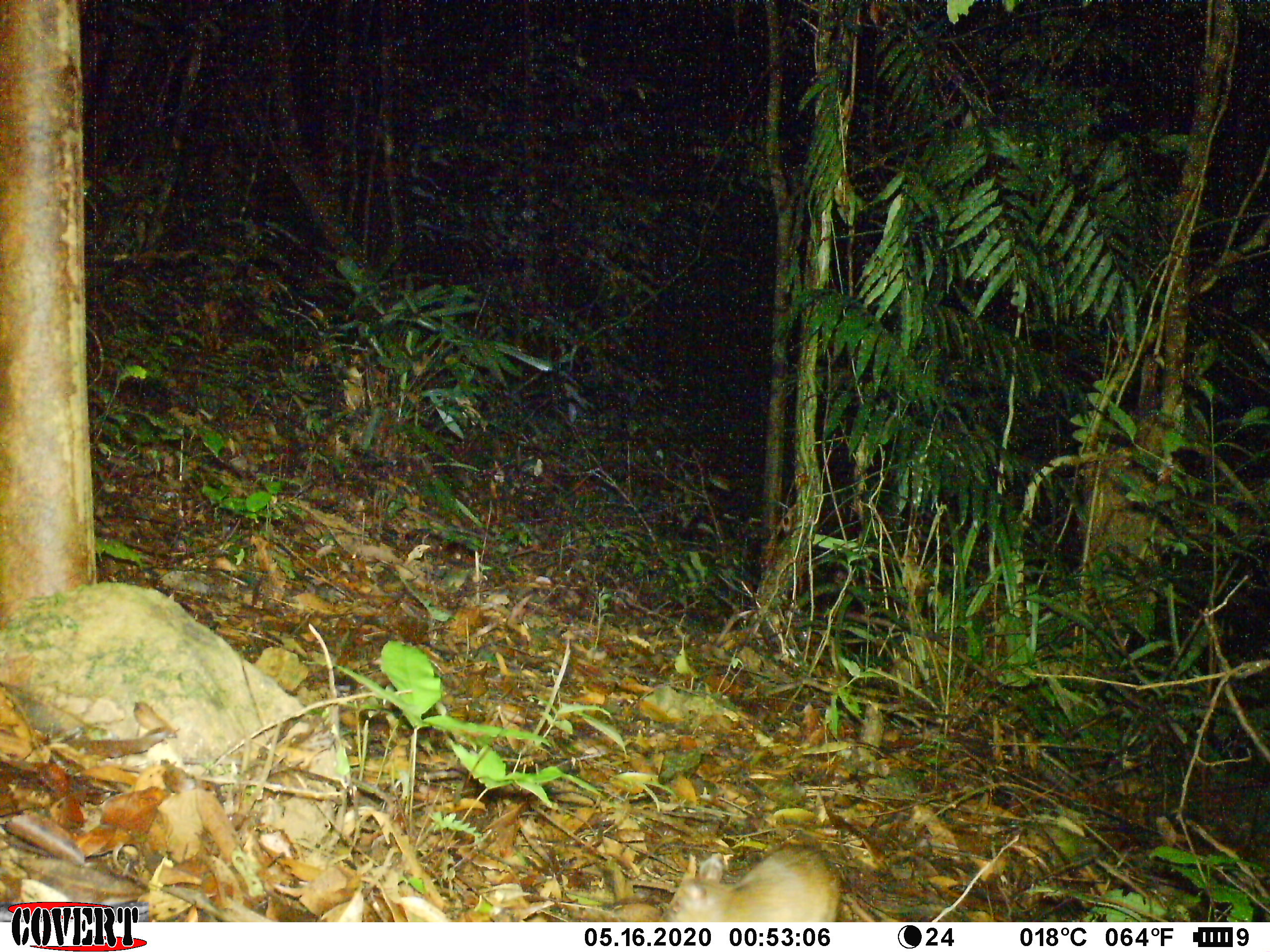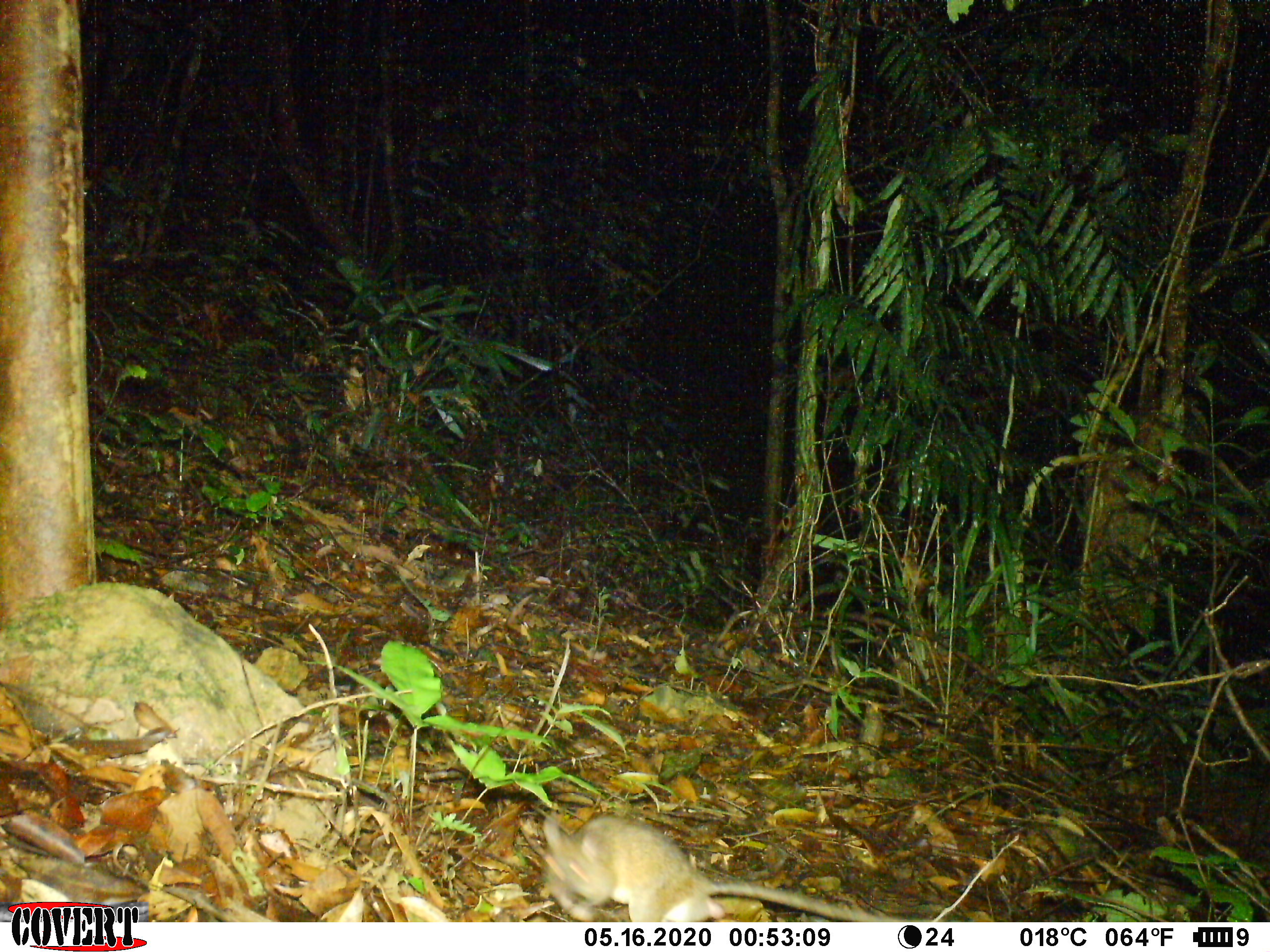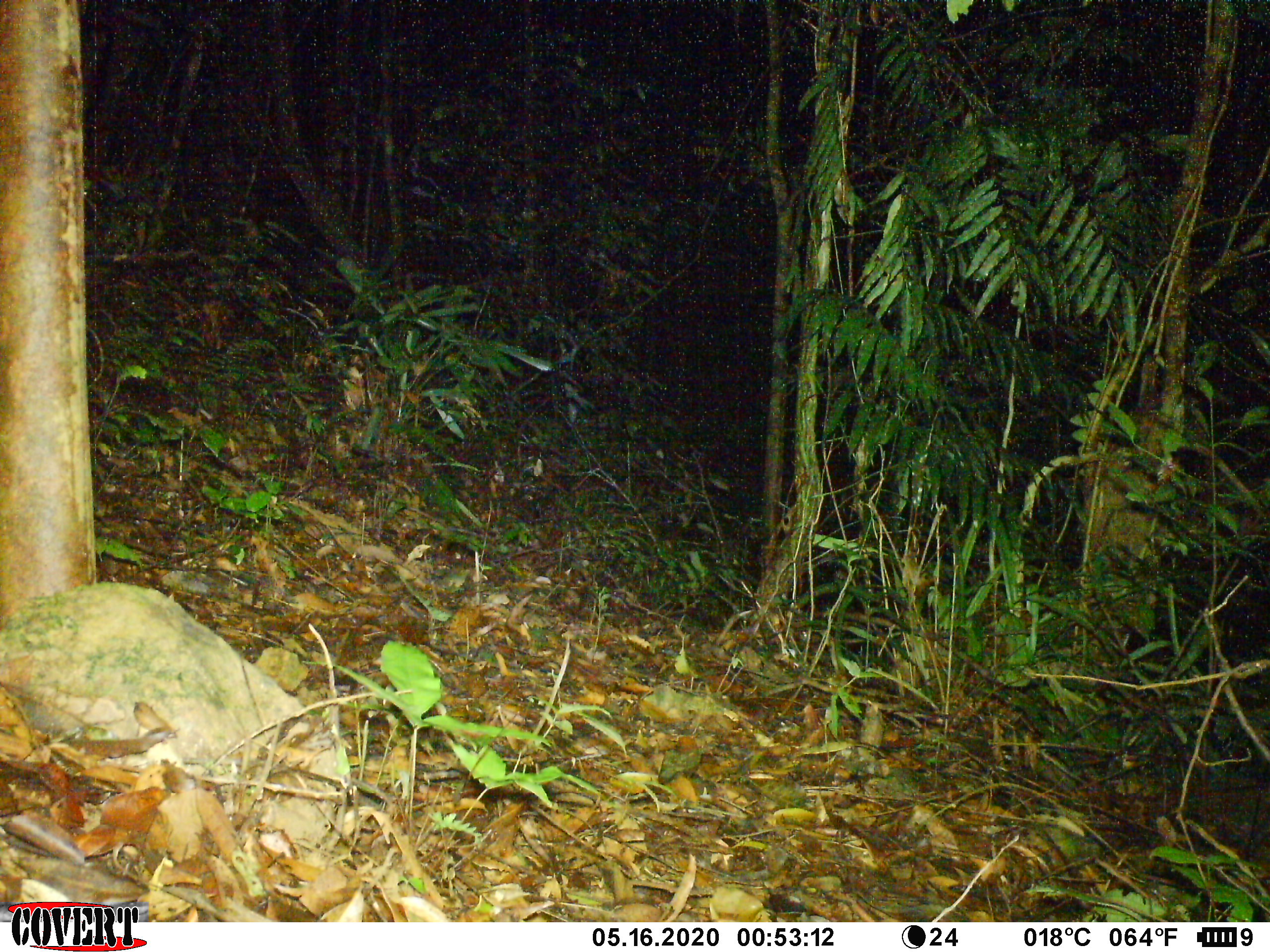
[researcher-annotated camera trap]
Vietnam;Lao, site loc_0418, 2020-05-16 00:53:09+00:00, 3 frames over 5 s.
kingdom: Animalia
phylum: Chordata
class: Mammalia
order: Rodentia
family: Muridae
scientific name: Muridae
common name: old-world mice and rats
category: unidentified murid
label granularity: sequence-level